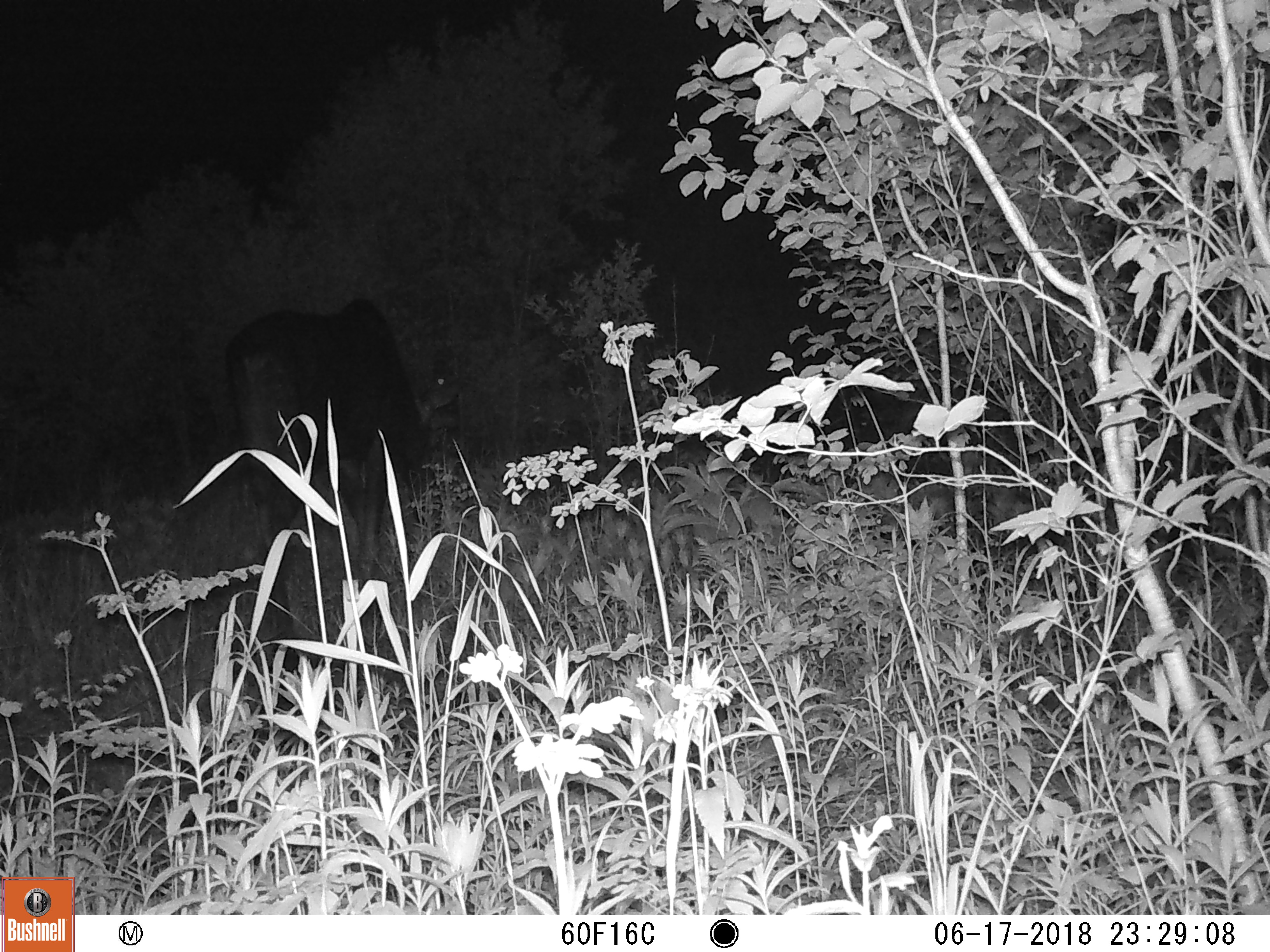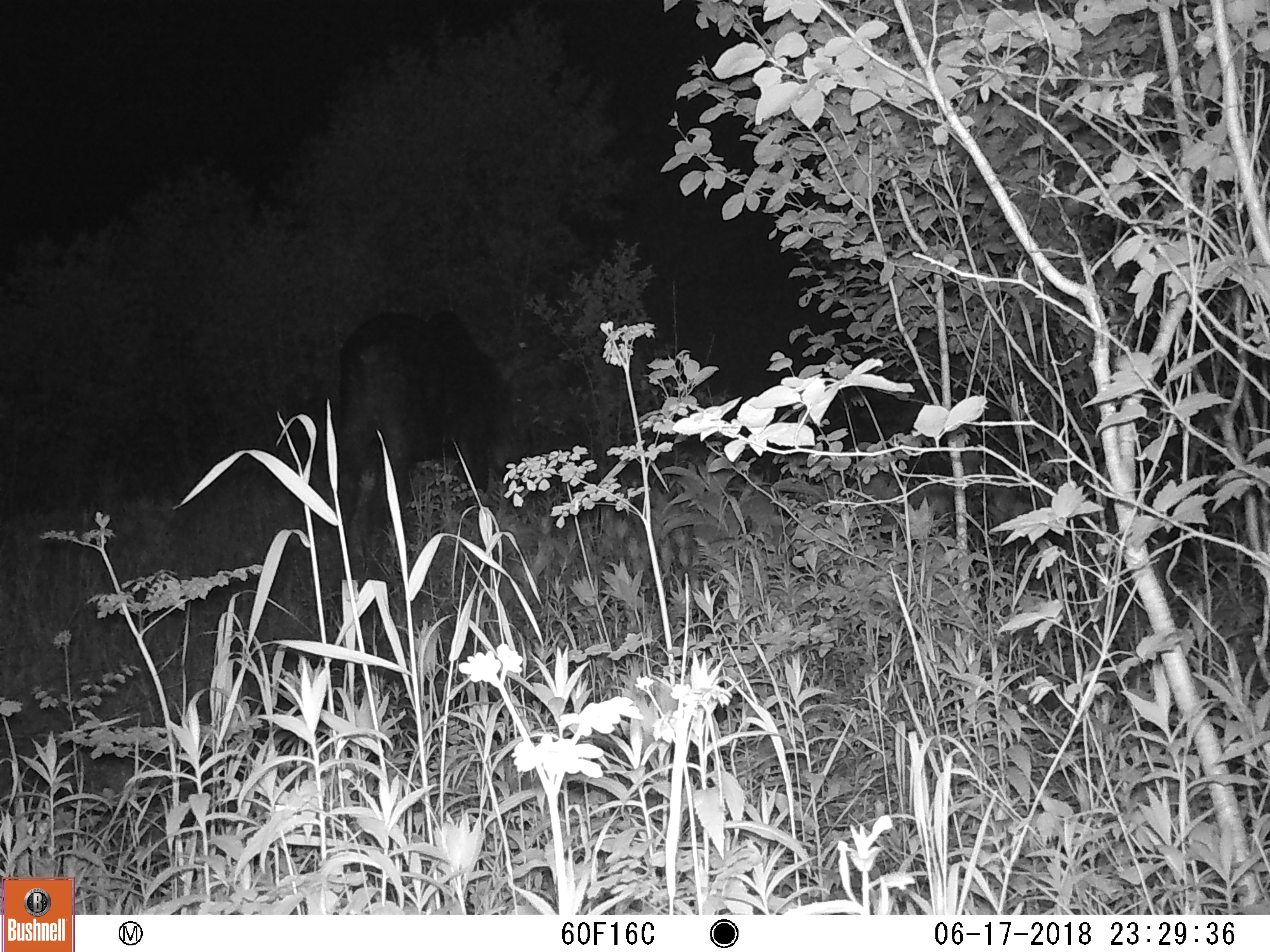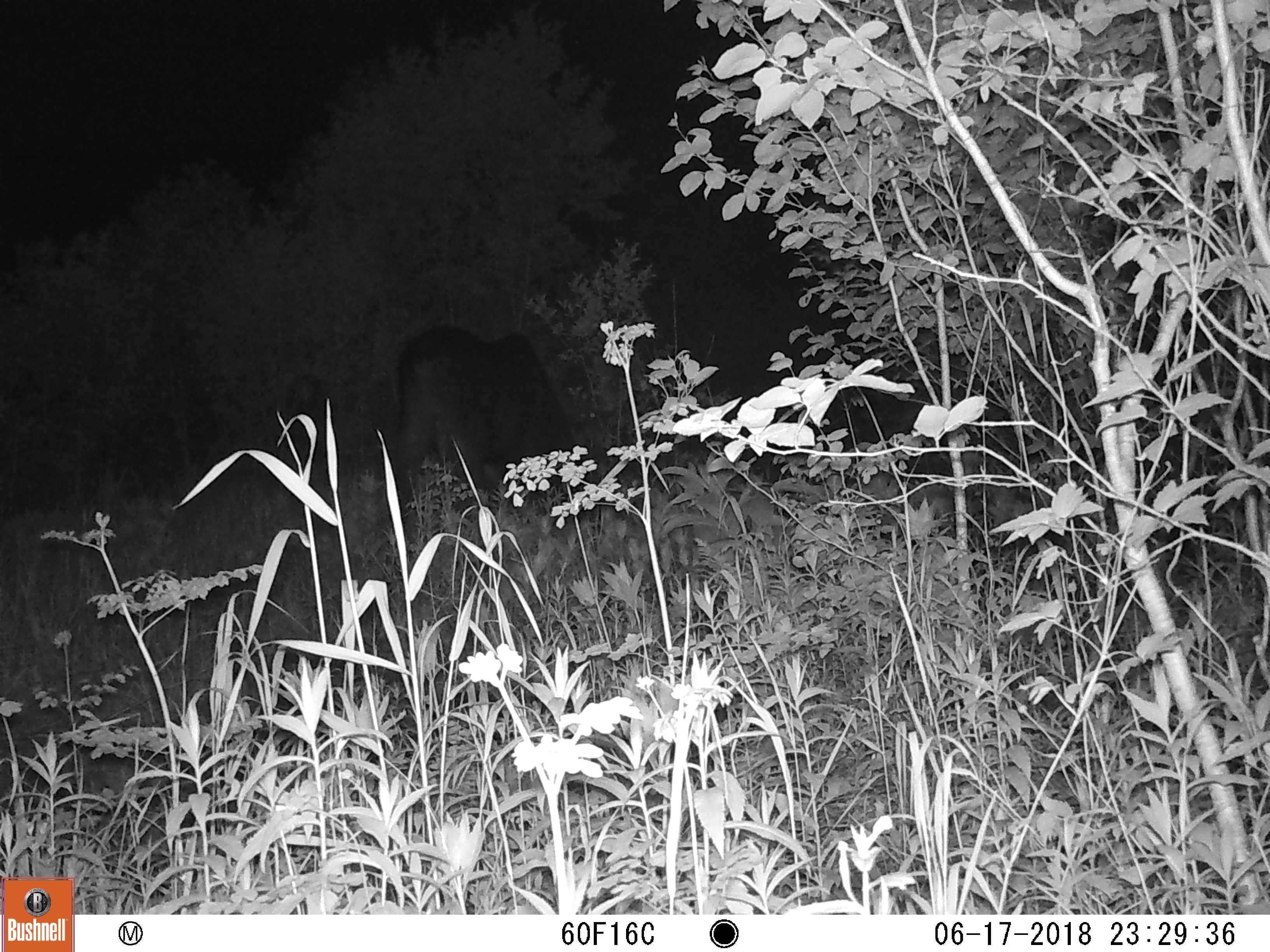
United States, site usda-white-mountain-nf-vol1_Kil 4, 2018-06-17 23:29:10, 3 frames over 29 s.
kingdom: Animalia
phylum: Chordata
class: Mammalia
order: Artiodactyla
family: Cervidae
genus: Alces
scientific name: Alces alces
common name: moose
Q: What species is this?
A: Moose (Alces alces).